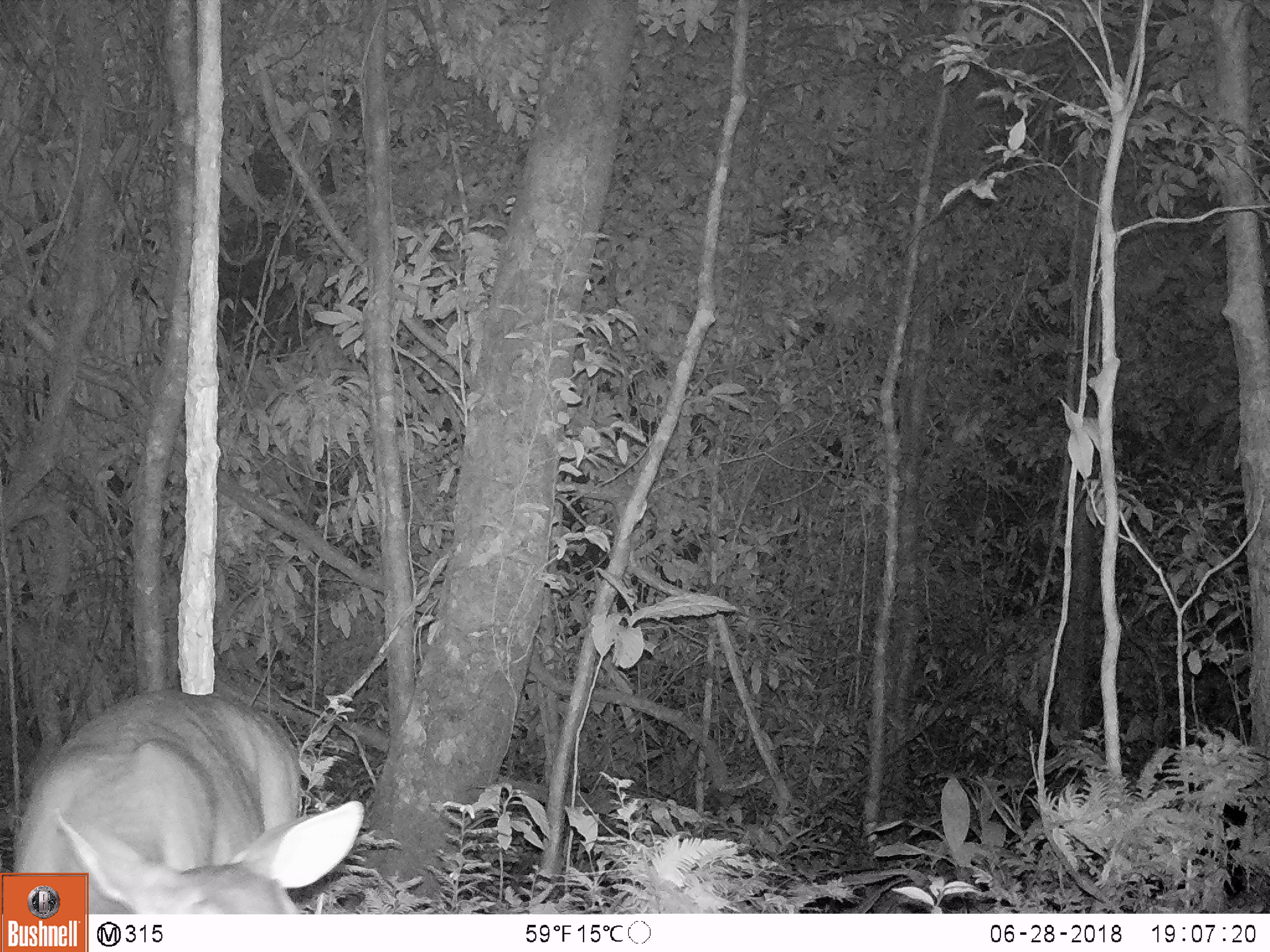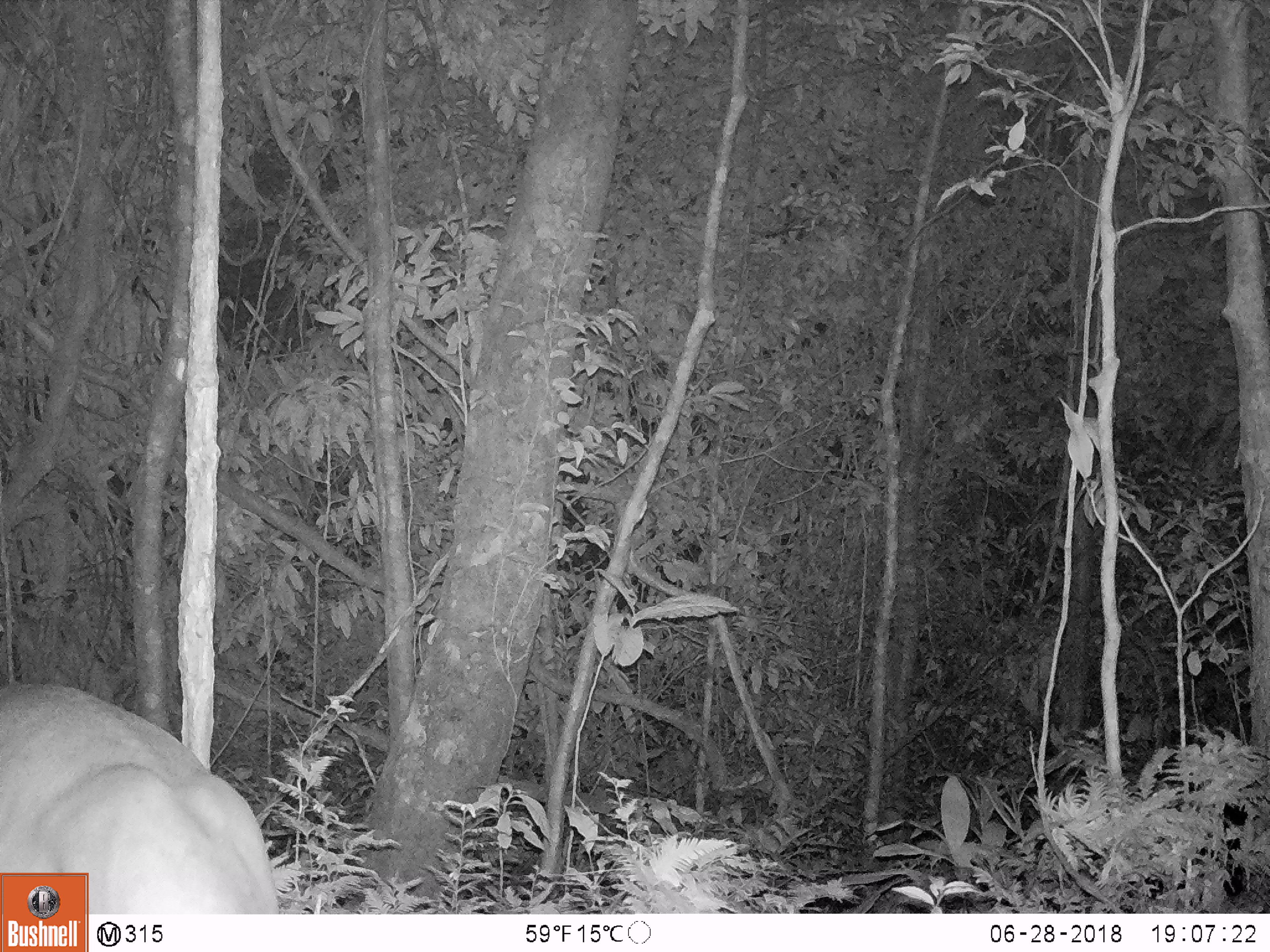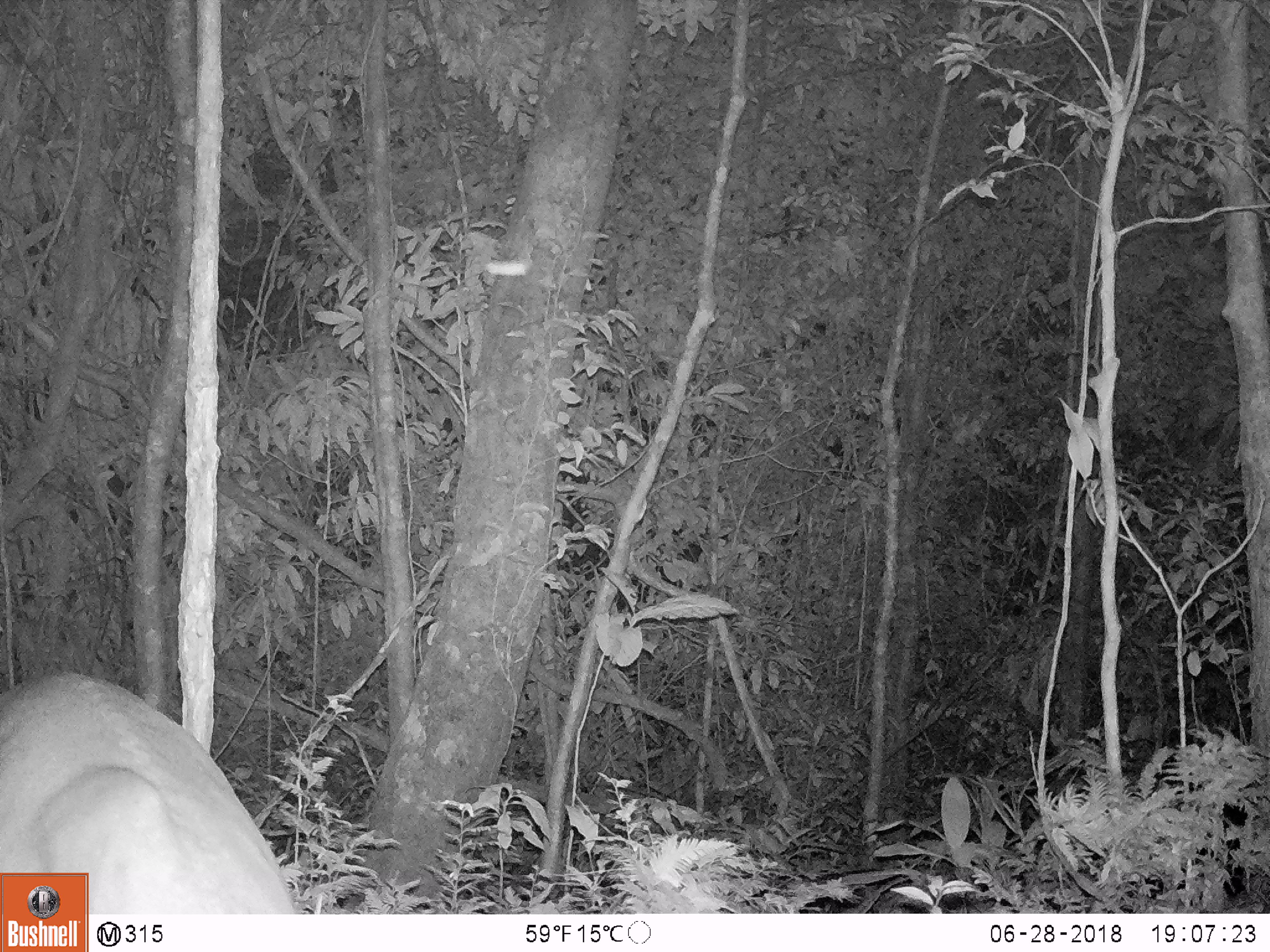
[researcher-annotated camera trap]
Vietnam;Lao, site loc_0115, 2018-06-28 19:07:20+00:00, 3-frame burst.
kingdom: Animalia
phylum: Chordata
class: Mammalia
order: Artiodactyla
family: Cervidae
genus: Muntiacus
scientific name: Muntiacus vuquangensis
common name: large-antlered muntjac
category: large antlered muntjac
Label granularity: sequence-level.